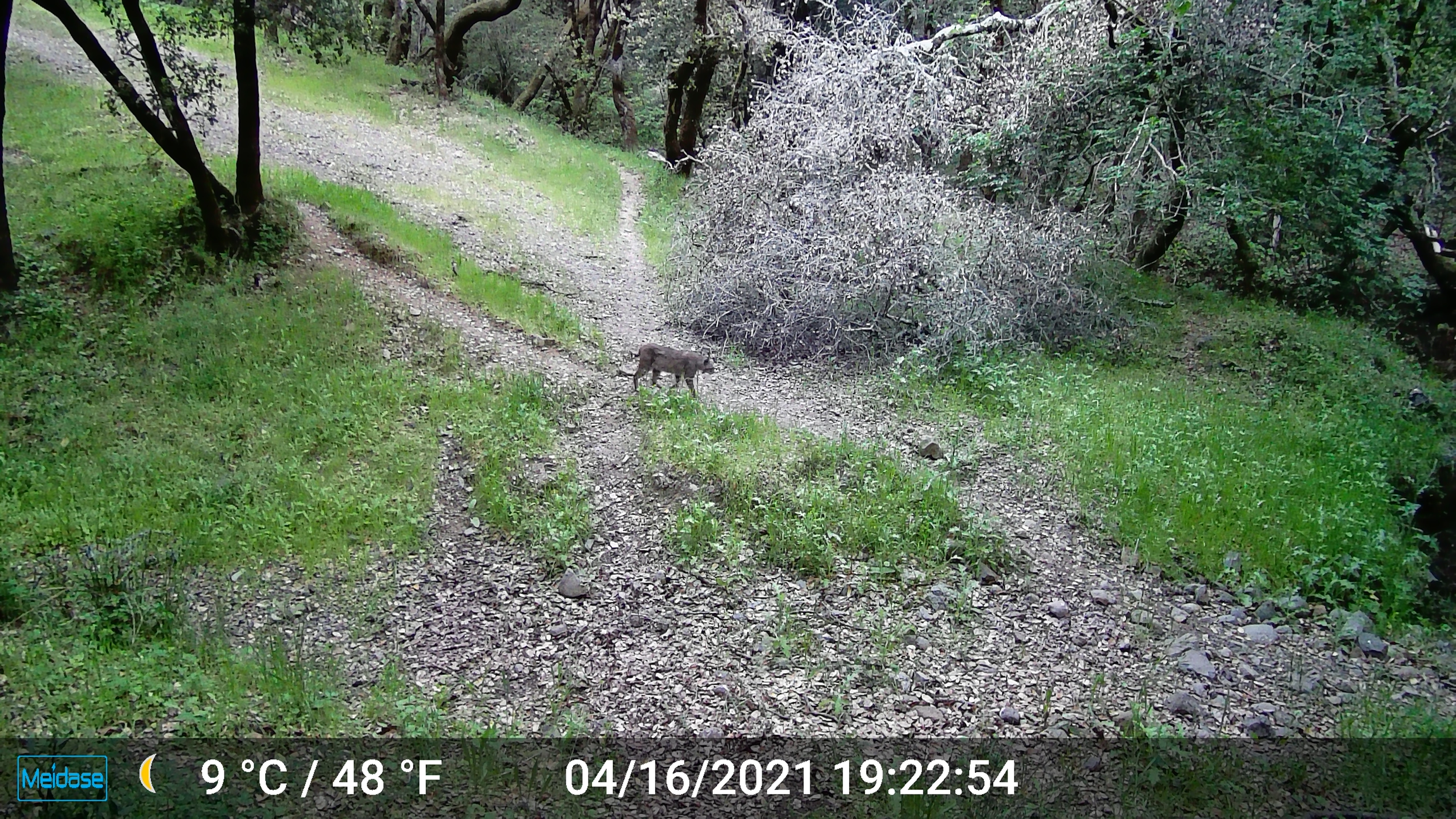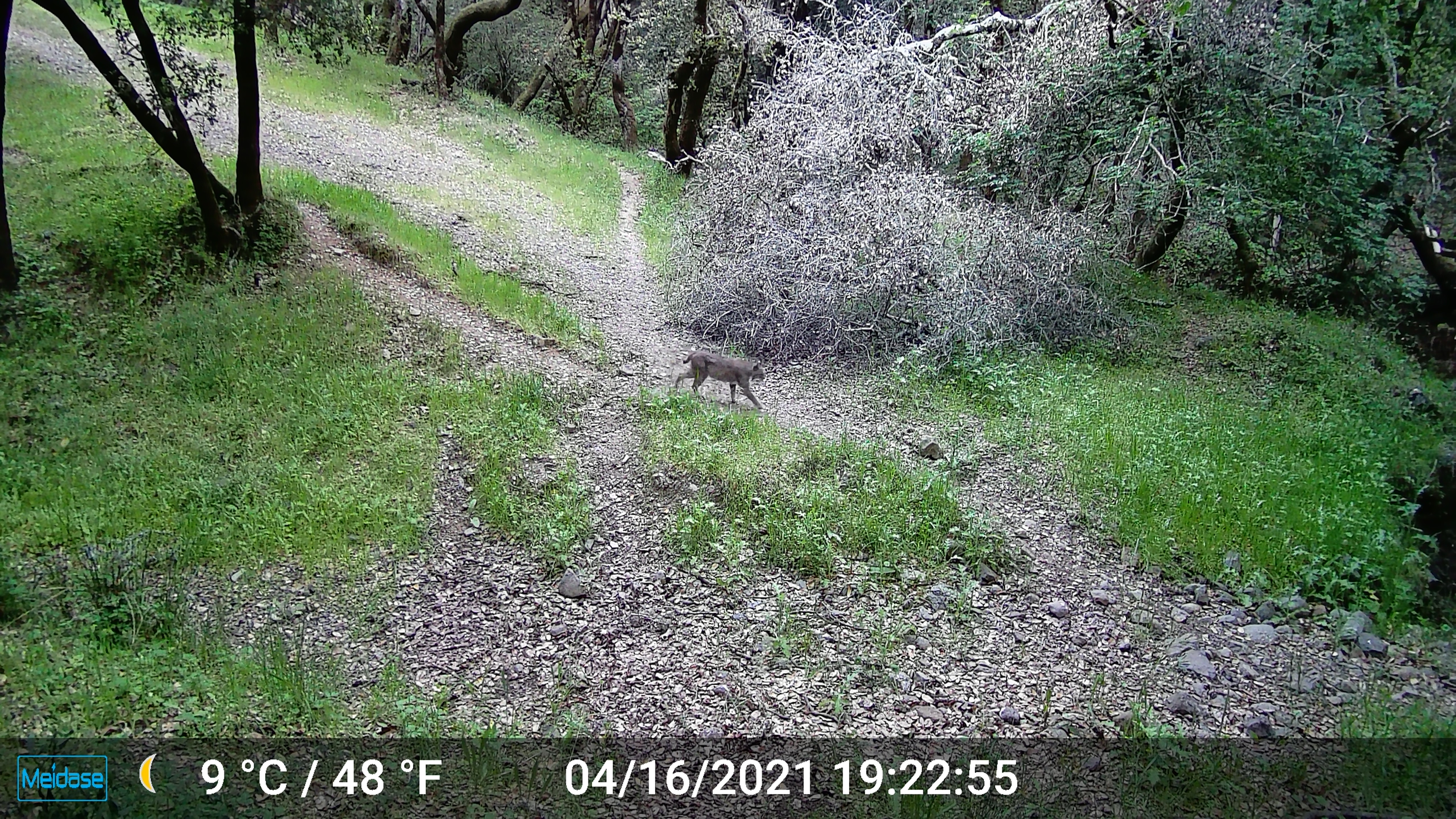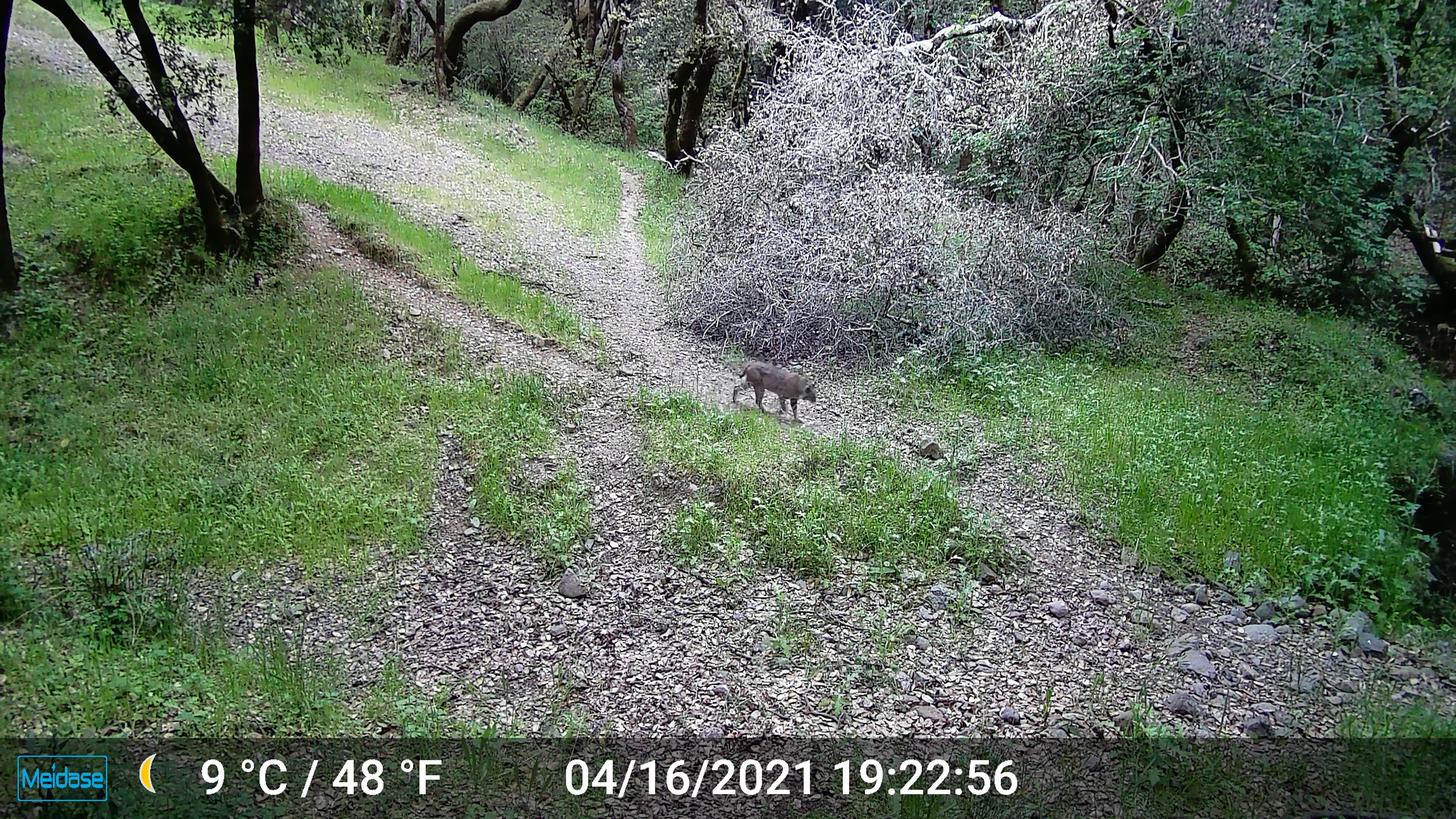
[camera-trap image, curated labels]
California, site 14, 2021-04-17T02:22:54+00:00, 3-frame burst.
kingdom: Animalia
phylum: Chordata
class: Mammalia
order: Carnivora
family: Felidae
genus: Lynx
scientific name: Lynx rufus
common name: bobcat